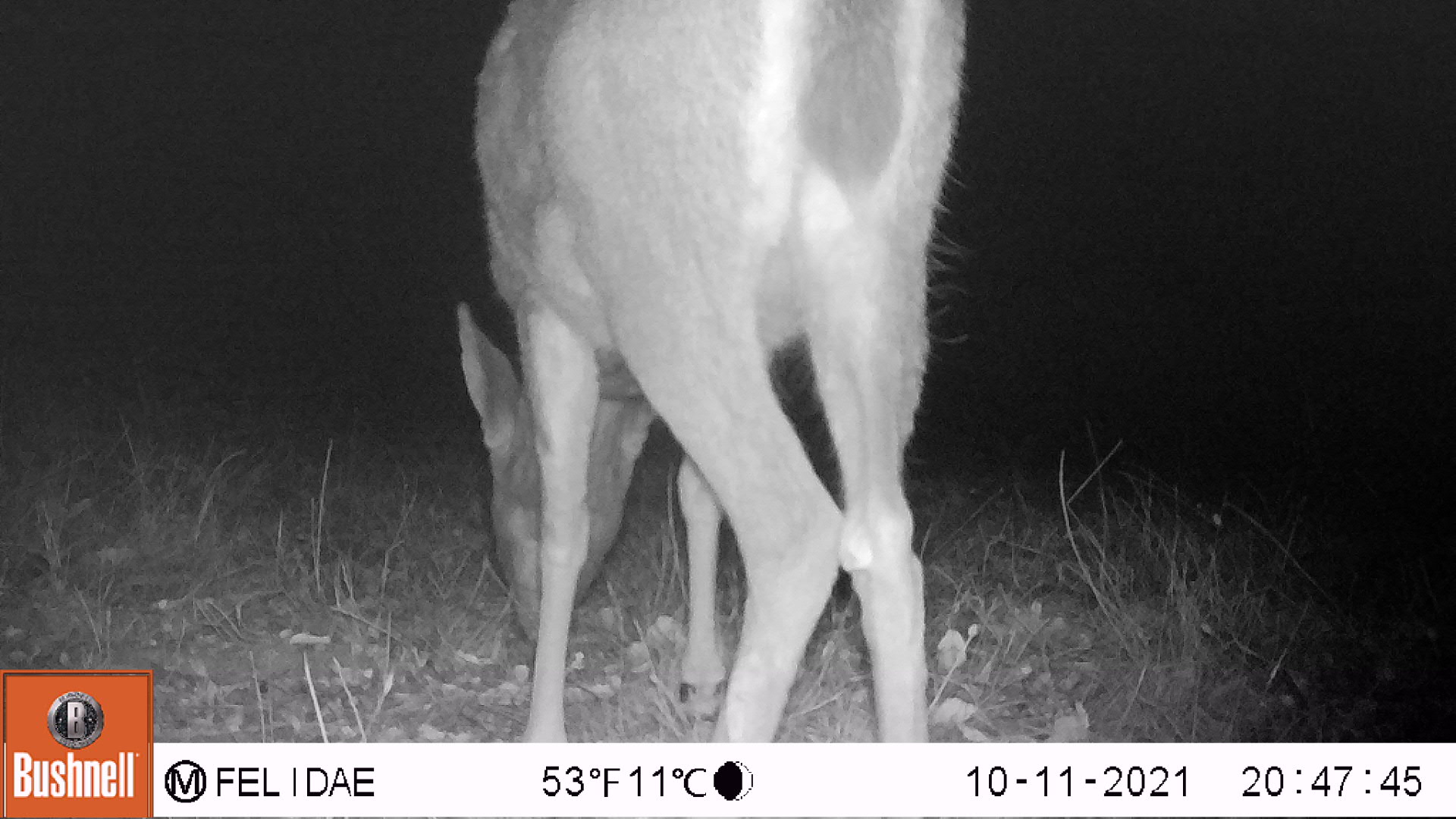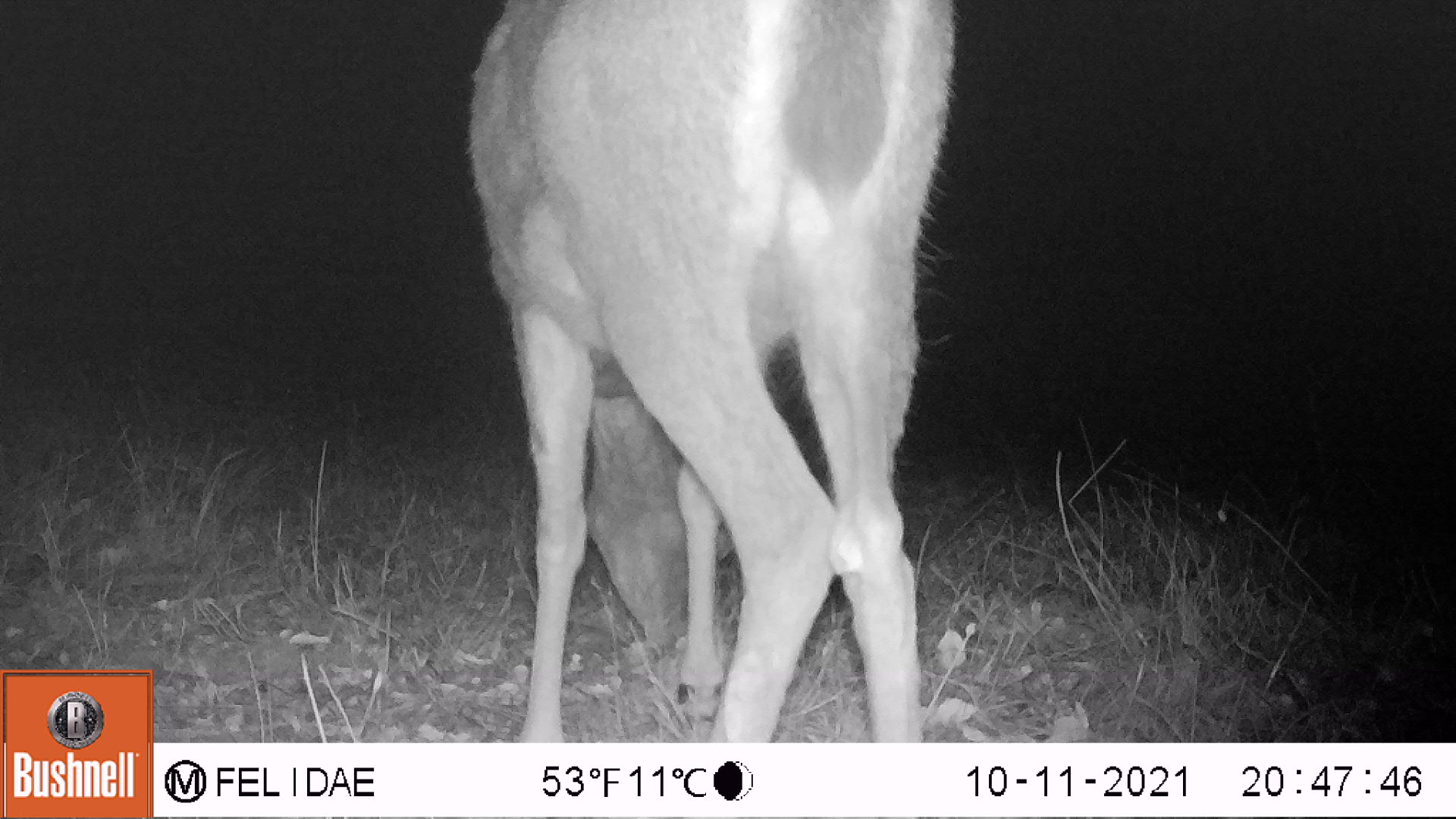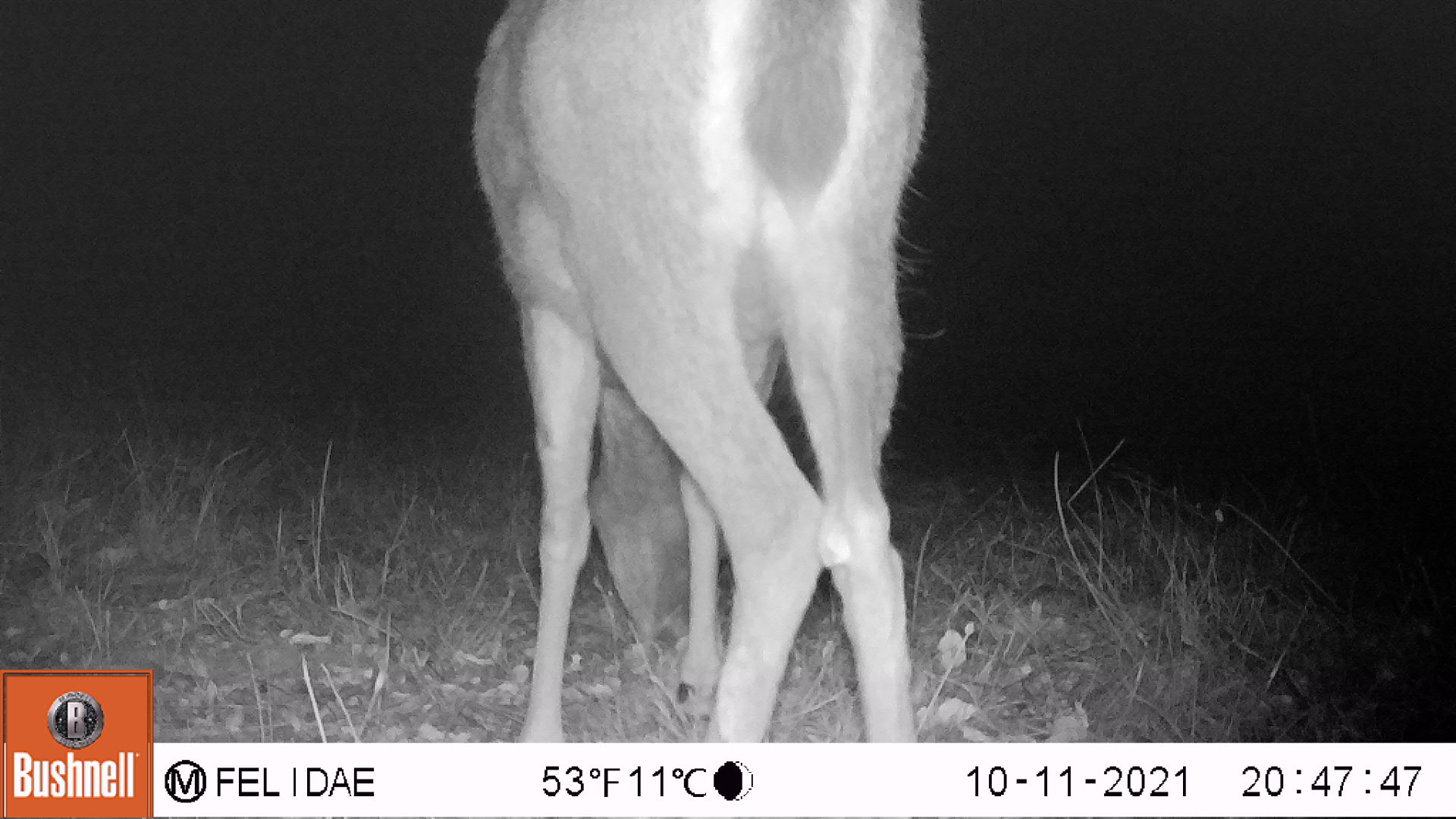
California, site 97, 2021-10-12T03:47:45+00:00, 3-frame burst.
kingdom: Animalia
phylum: Chordata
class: Mammalia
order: Artiodactyla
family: Cervidae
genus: Odocoileus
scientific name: Odocoileus hemionus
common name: mule deer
Mule deer (Odocoileus hemionus).